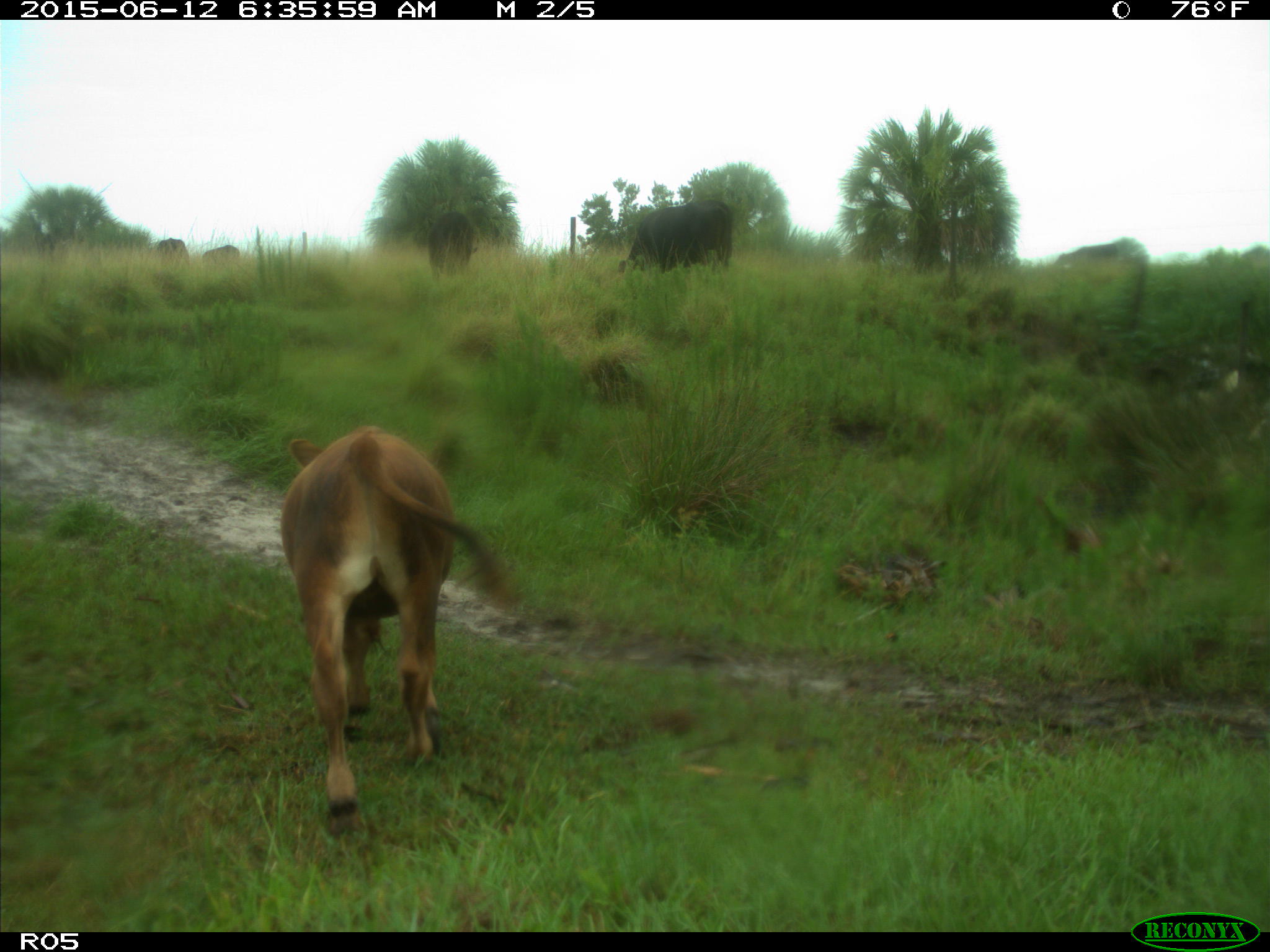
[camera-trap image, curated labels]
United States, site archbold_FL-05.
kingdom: Animalia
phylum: Chordata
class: Mammalia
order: Artiodactyla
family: Bovidae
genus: Bos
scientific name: Bos taurus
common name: domestic cow